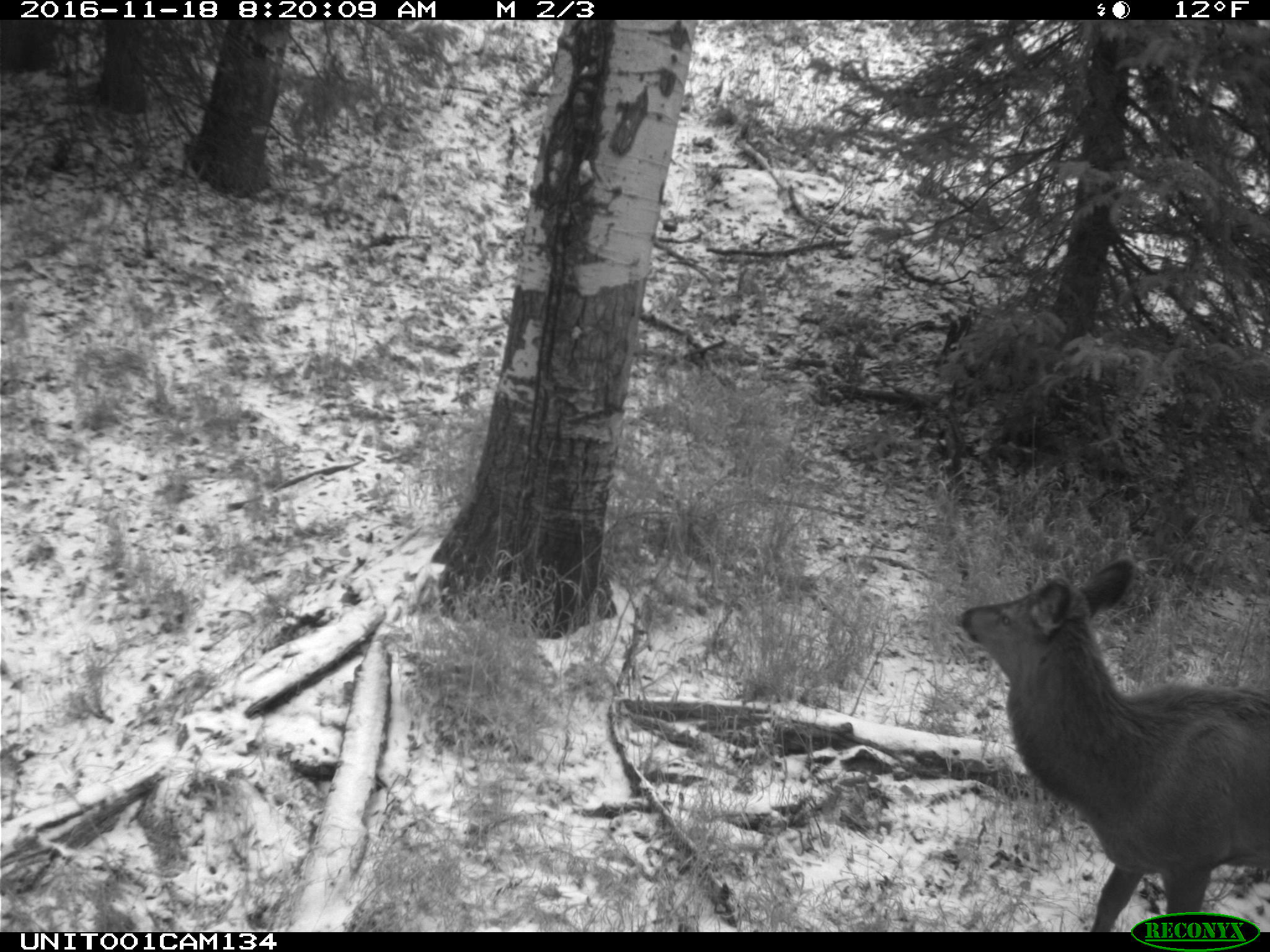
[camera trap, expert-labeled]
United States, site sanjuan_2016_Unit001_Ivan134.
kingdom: Animalia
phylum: Chordata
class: Mammalia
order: Artiodactyla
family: Cervidae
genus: Cervus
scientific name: Cervus elaphus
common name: red deer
Cervus elaphus (red deer).